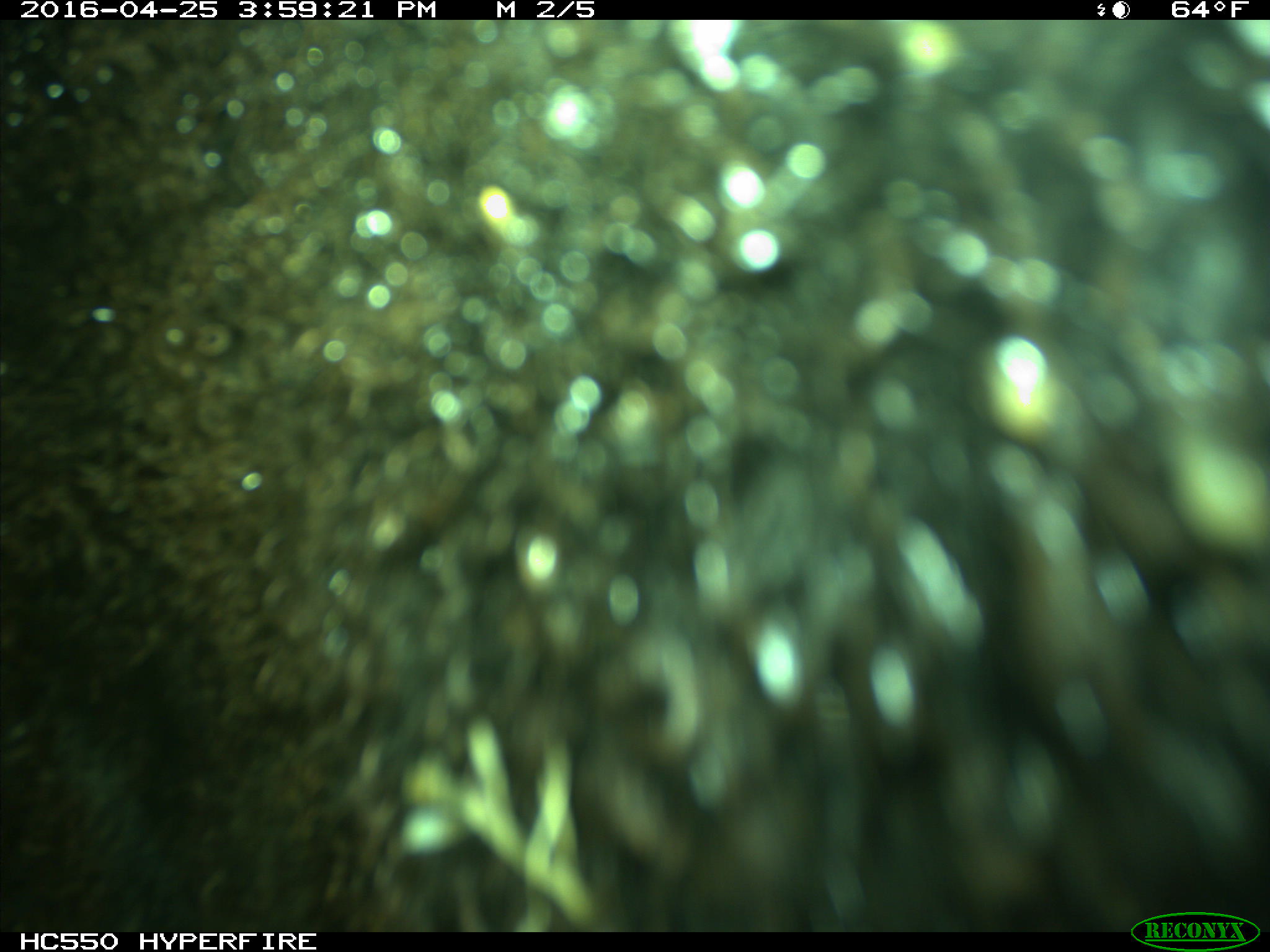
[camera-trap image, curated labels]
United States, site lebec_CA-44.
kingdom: Animalia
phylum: Chordata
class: Mammalia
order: Artiodactyla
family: Bovidae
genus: Bos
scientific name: Bos taurus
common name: domestic cow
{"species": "Bos taurus (domestic cow)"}